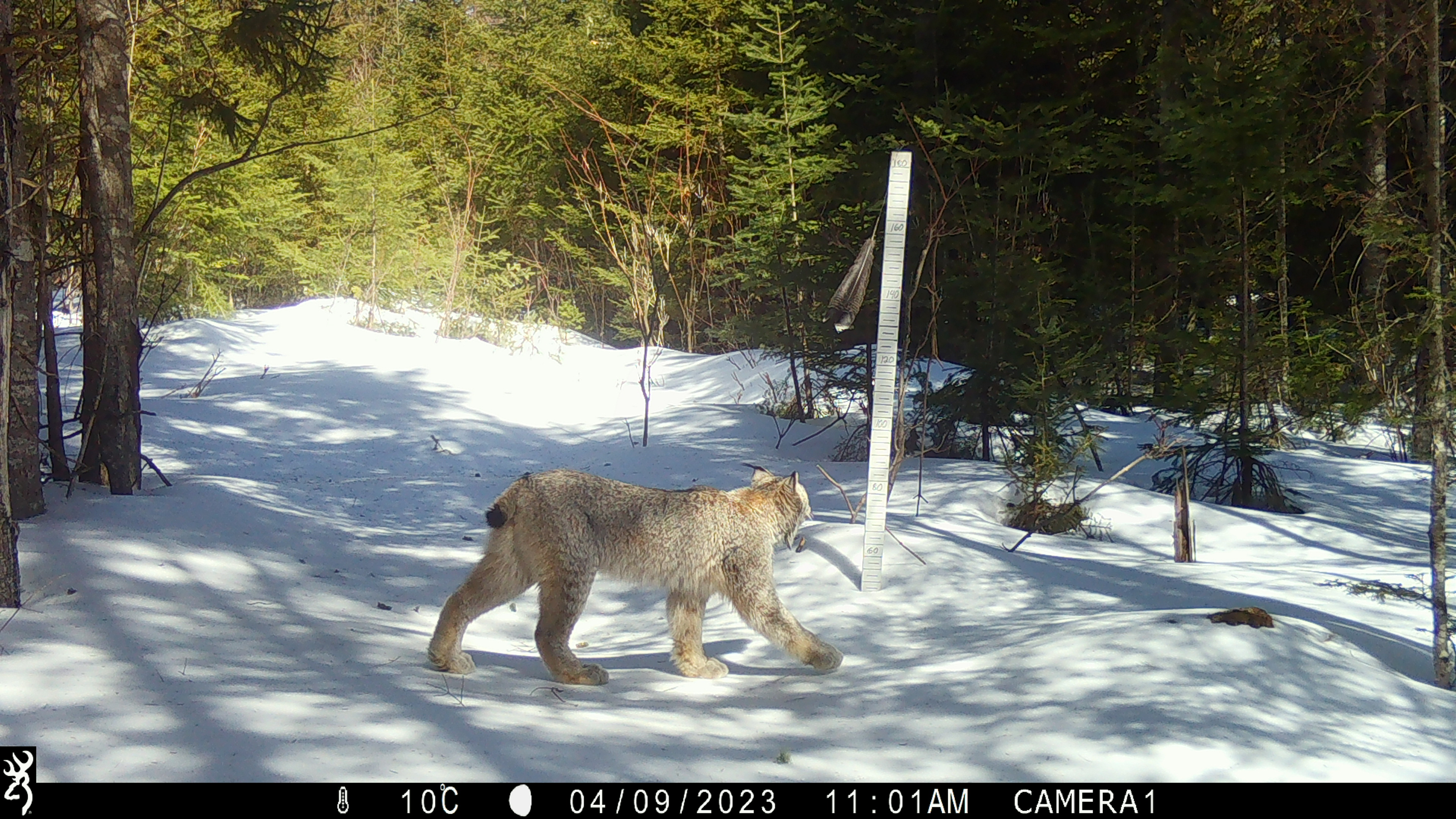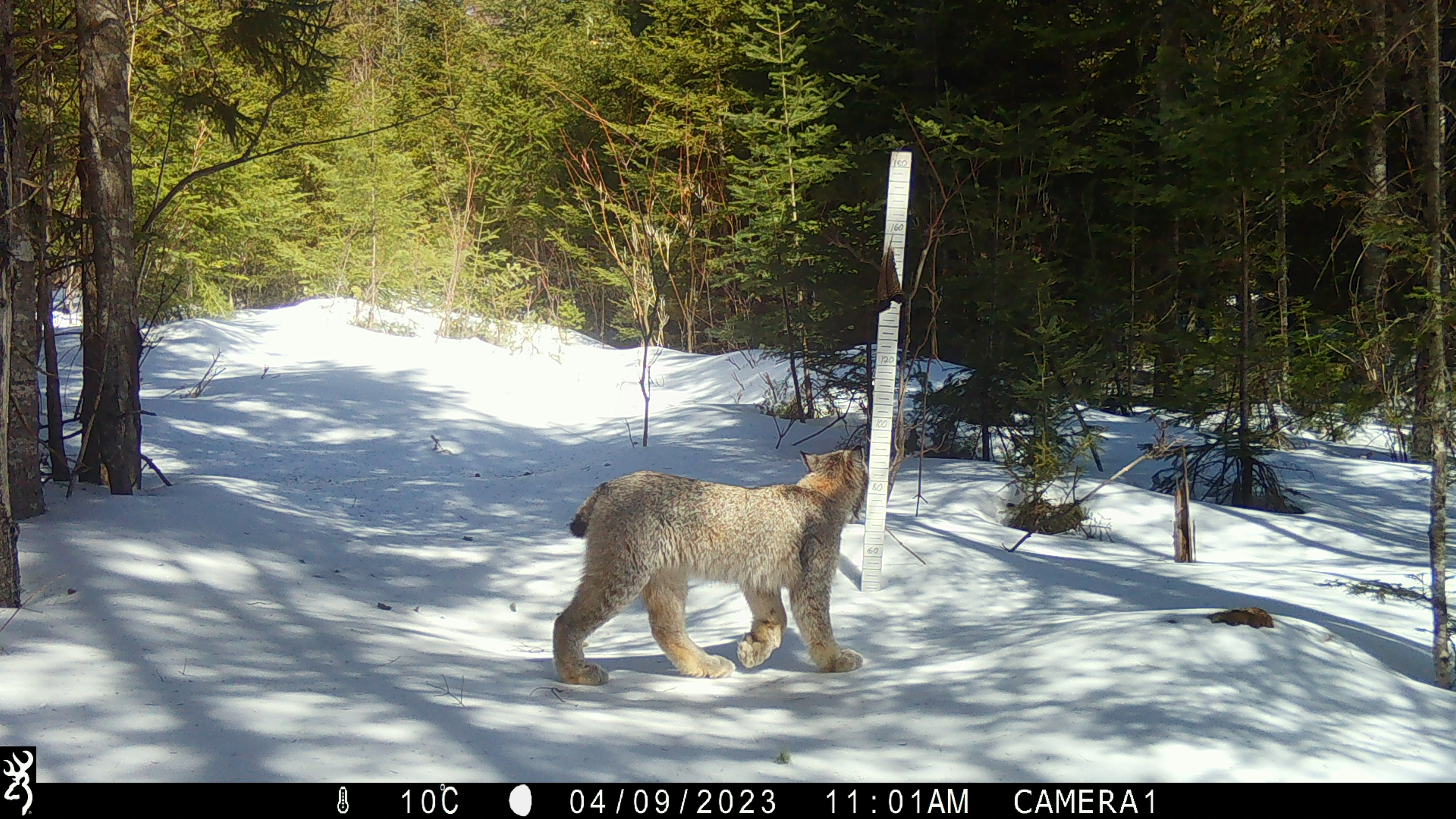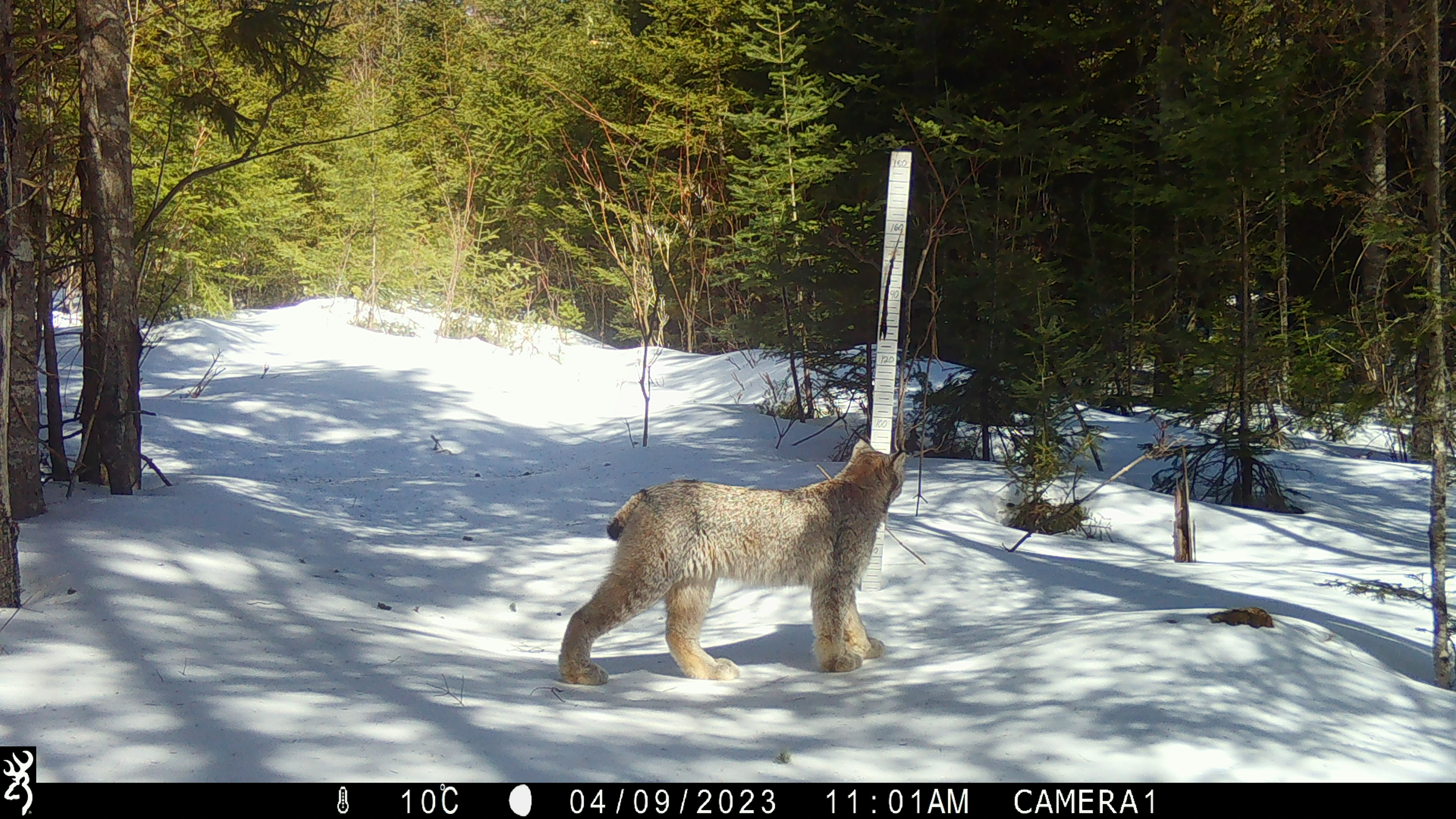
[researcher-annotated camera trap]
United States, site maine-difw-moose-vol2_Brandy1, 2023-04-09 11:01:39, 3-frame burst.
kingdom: Animalia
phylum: Chordata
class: Mammalia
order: Carnivora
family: Felidae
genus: Lynx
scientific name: Lynx canadensis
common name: canada lynx